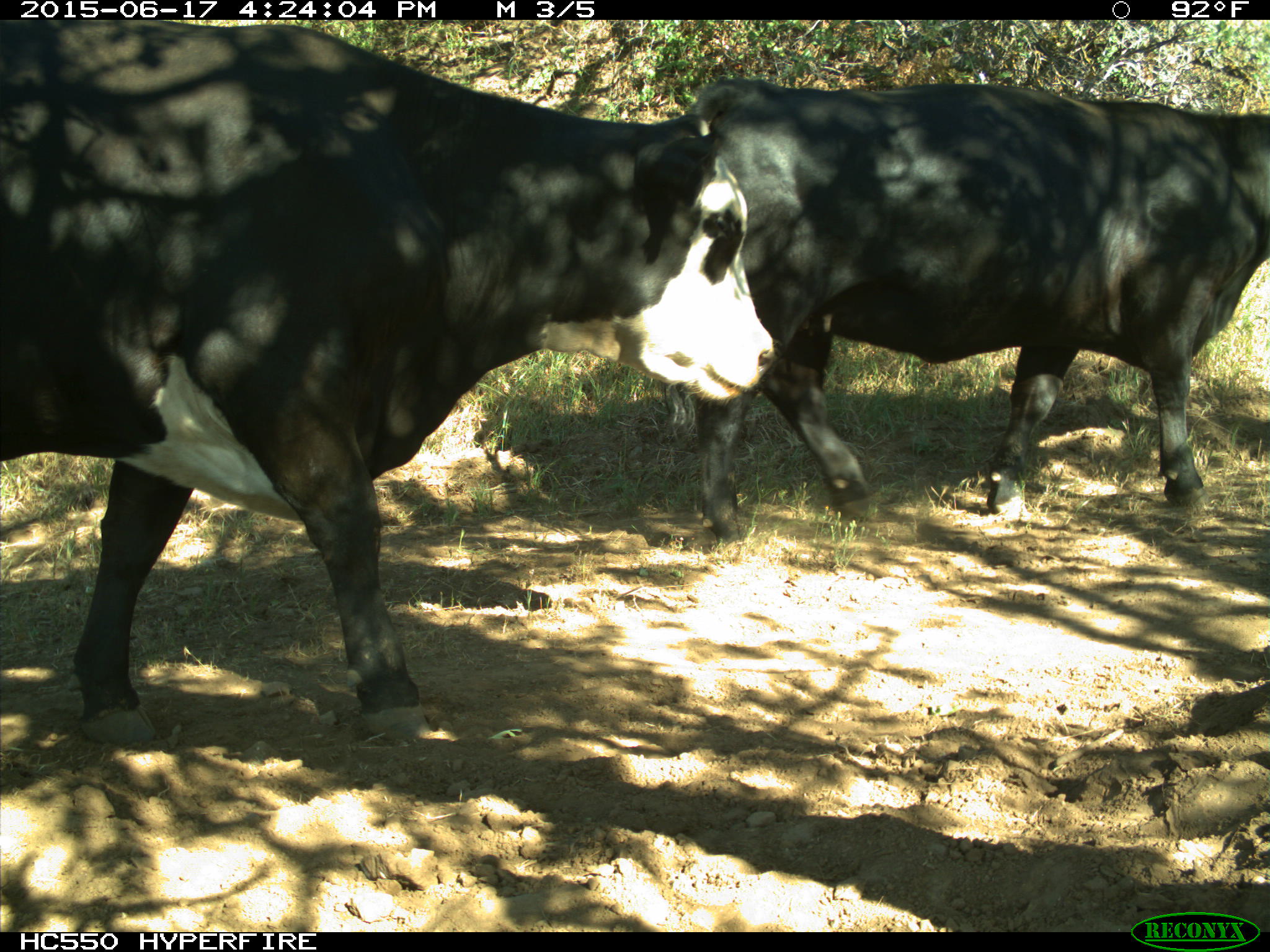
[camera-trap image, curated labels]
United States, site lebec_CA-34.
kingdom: Animalia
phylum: Chordata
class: Mammalia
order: Artiodactyla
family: Bovidae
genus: Bos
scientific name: Bos taurus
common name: domestic cow